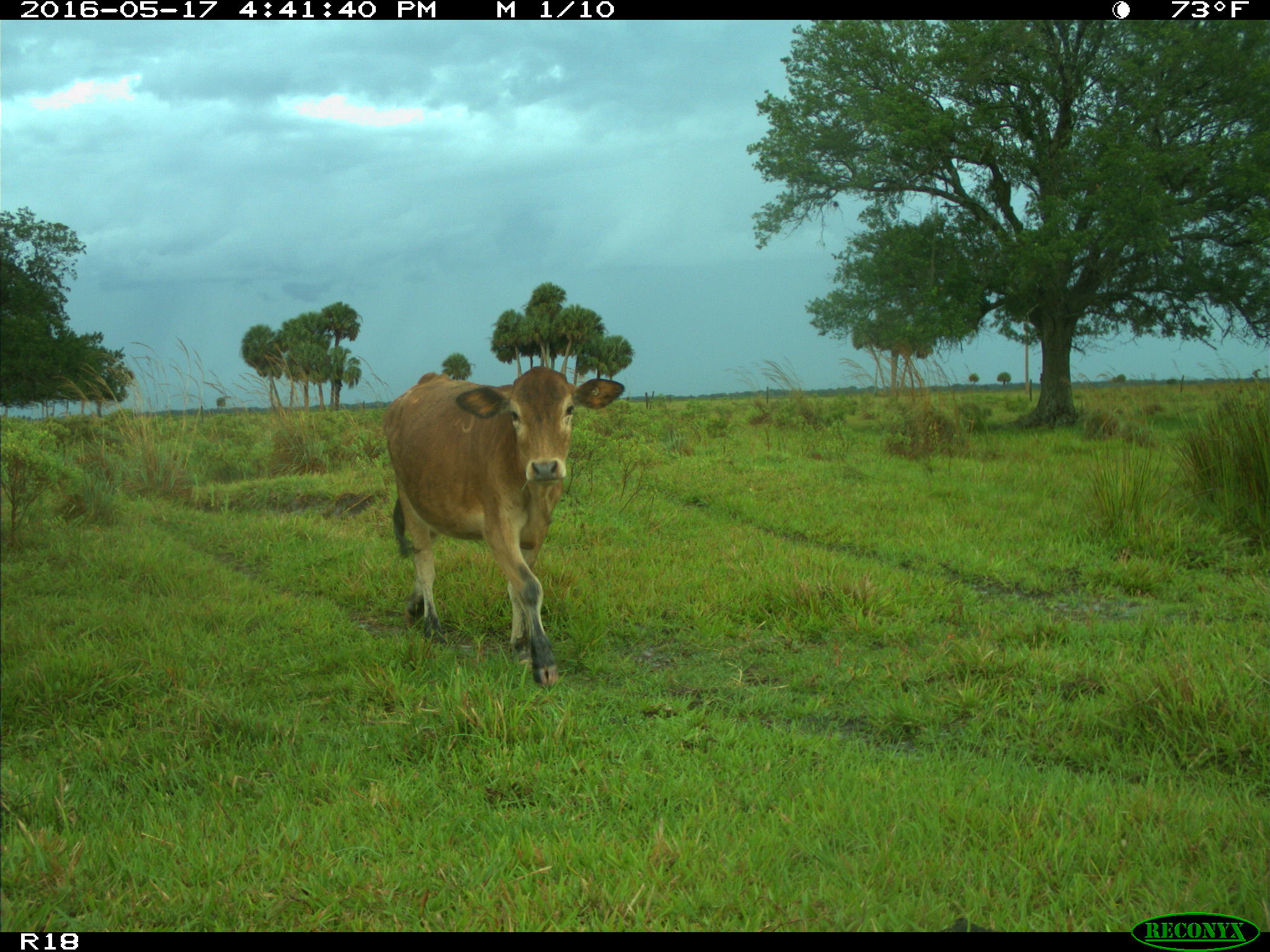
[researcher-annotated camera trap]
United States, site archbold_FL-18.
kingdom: Animalia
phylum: Chordata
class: Mammalia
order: Artiodactyla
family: Bovidae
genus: Bos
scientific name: Bos taurus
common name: domestic cow